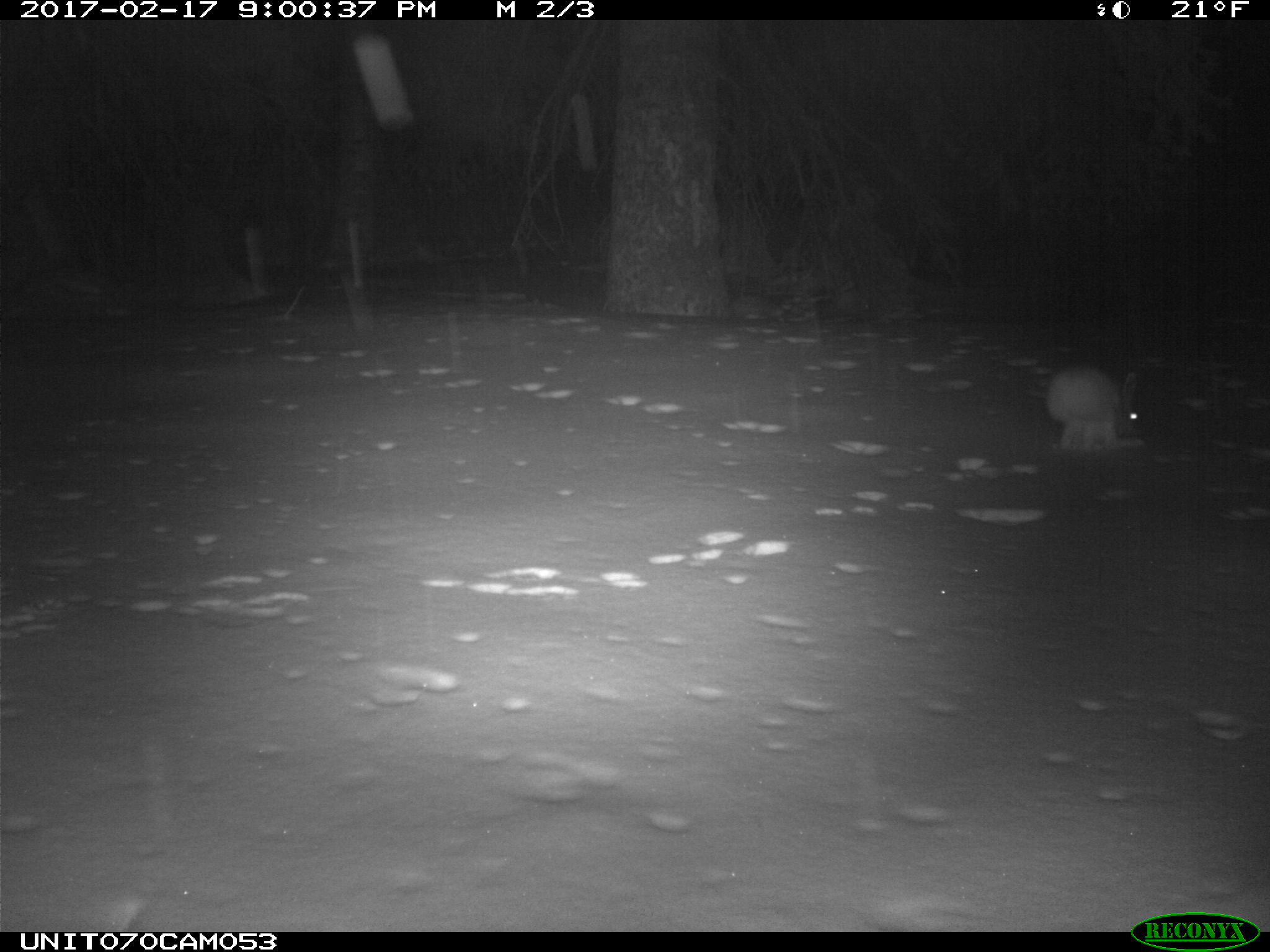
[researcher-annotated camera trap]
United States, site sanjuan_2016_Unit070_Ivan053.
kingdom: Animalia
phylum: Chordata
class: Mammalia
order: Lagomorpha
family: Leporidae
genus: Lepus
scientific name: Lepus americanus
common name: snowshoe hare